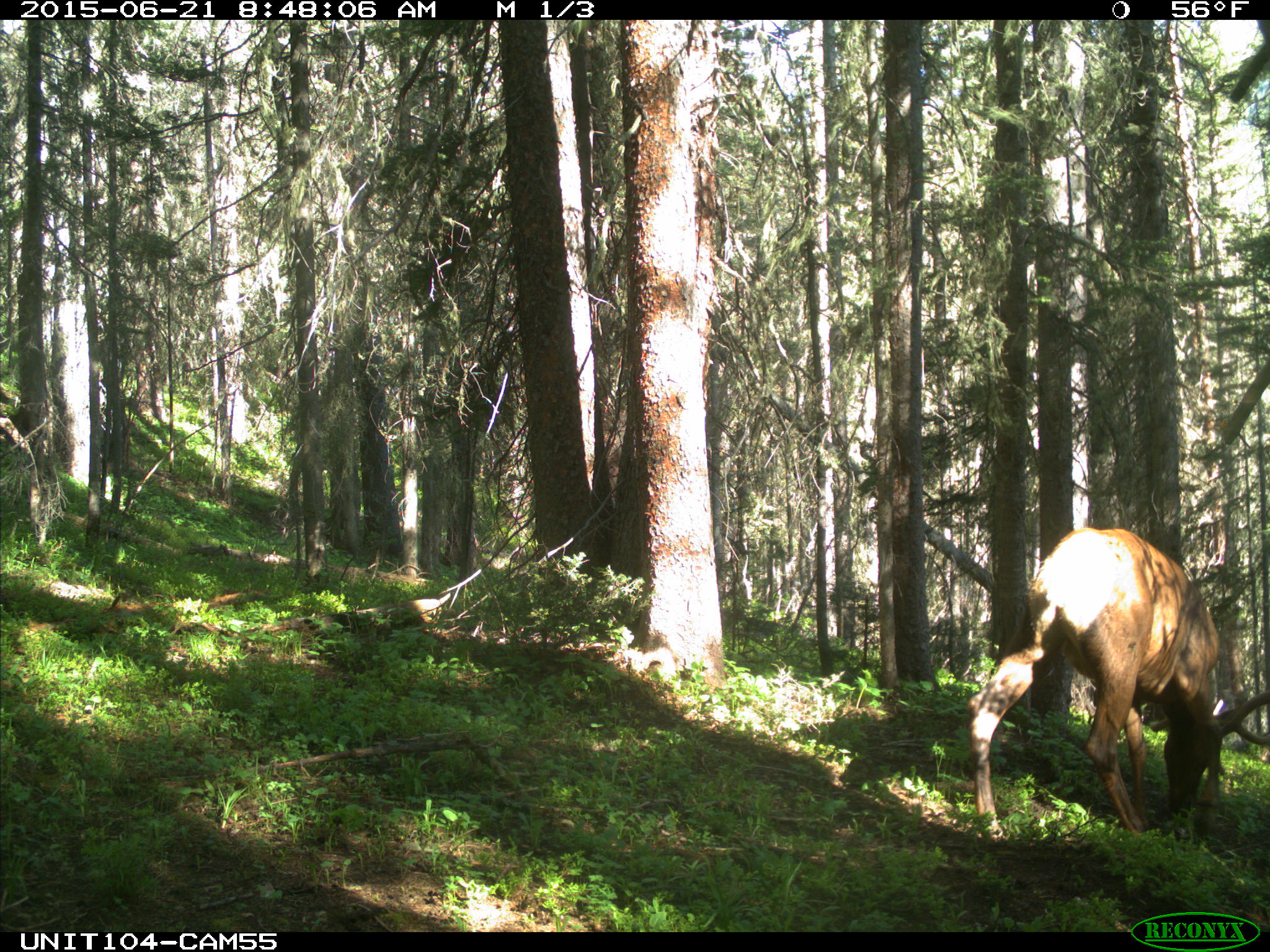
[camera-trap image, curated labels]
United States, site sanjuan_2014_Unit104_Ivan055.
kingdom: Animalia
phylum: Chordata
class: Mammalia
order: Artiodactyla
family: Cervidae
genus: Cervus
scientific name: Cervus elaphus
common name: red deer